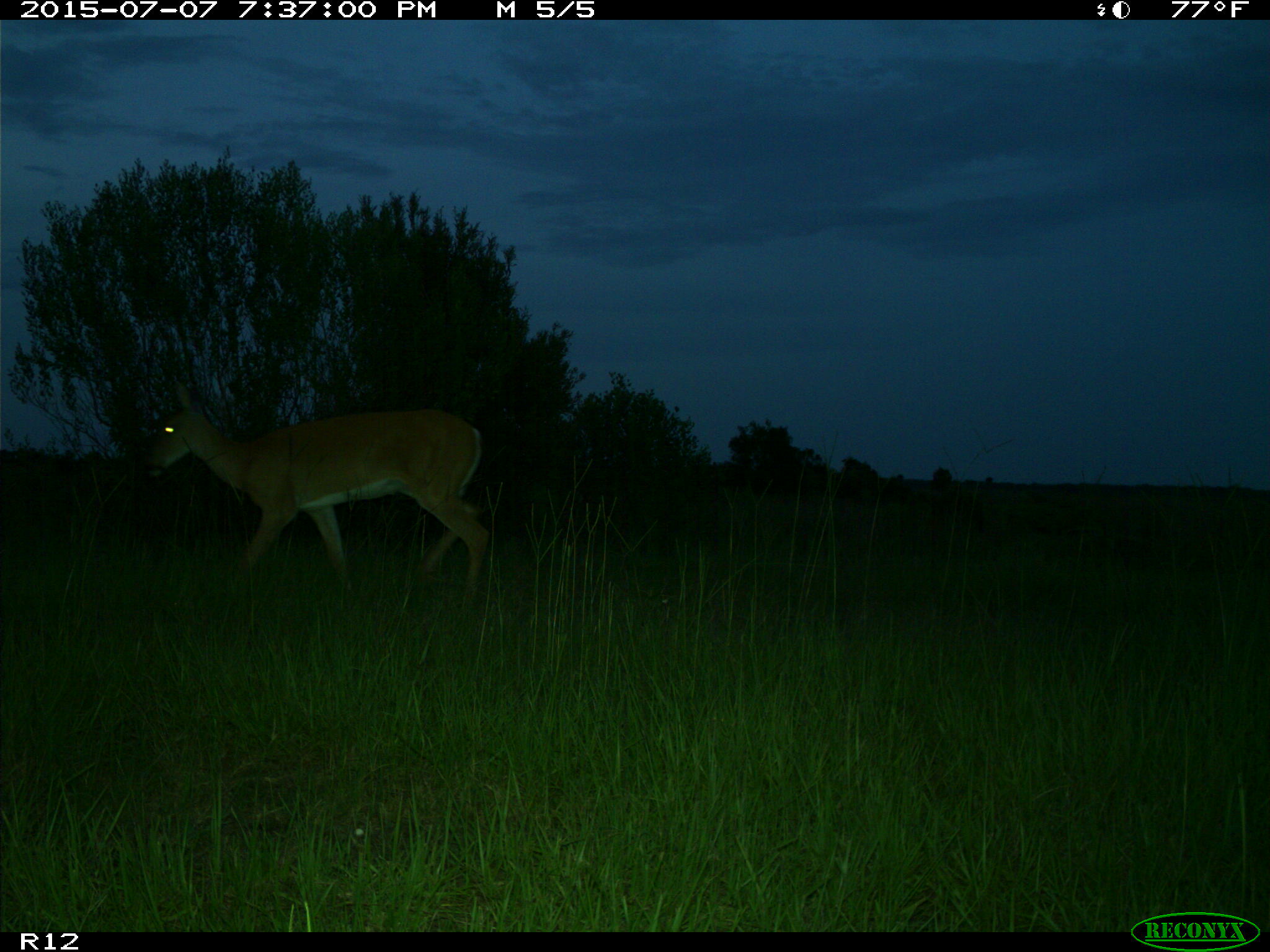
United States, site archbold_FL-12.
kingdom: Animalia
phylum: Chordata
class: Mammalia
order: Artiodactyla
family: Cervidae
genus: Odocoileus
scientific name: Odocoileus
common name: deer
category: unidentified deer